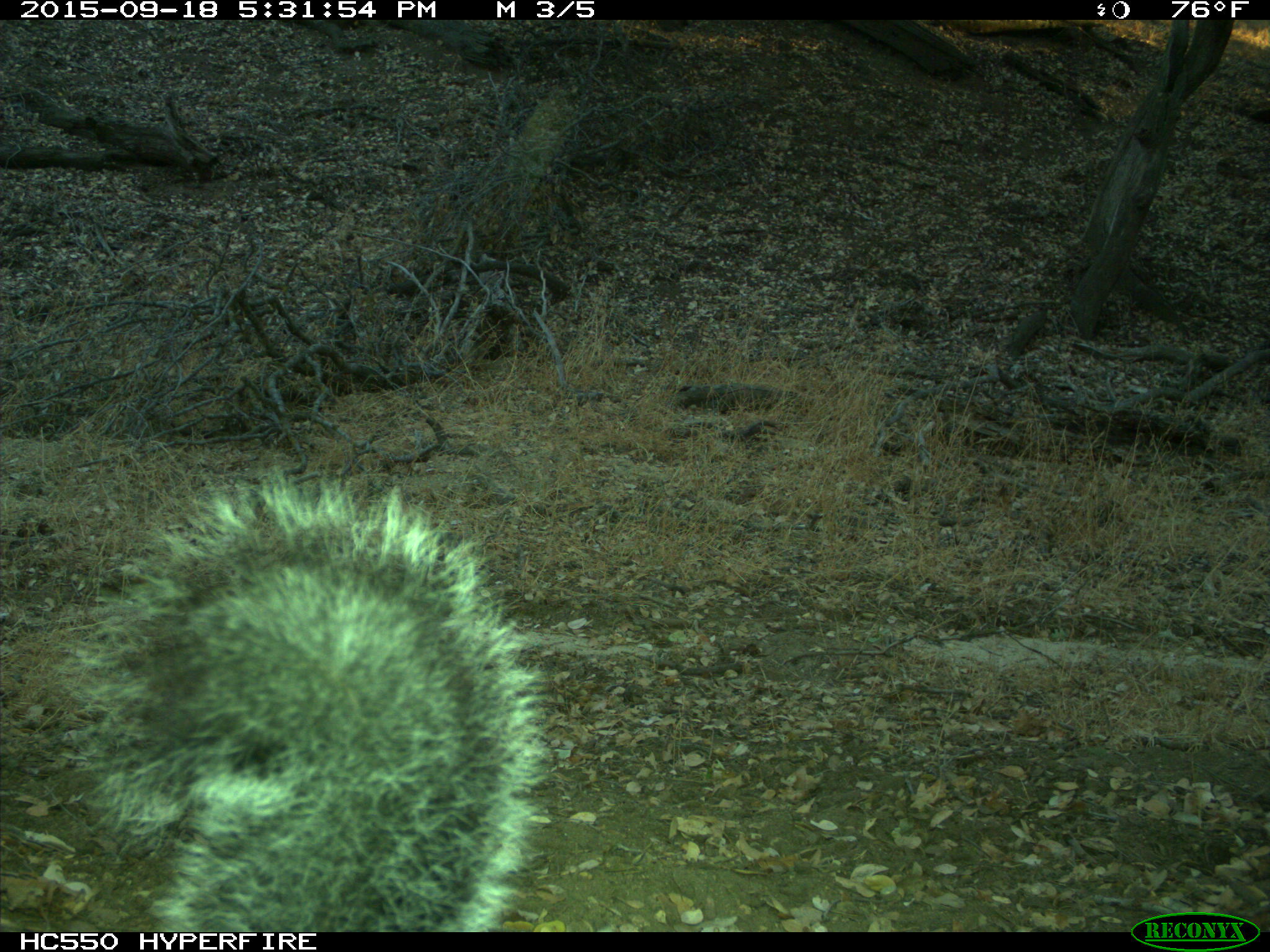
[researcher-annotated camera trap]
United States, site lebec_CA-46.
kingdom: Animalia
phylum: Chordata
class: Mammalia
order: Rodentia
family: Sciuridae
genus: Sciurus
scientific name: Sciurus carolinensis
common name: eastern gray squirrel